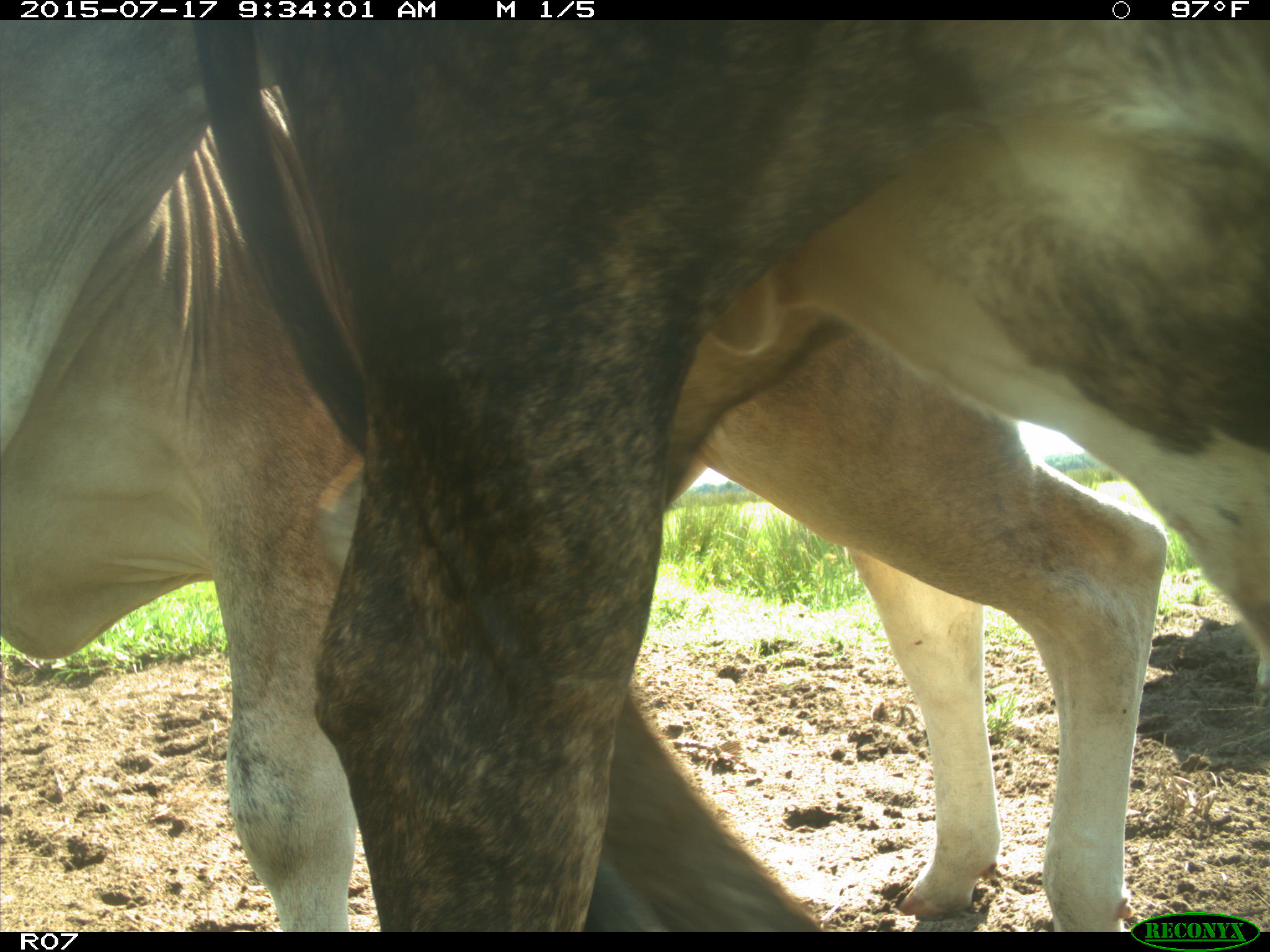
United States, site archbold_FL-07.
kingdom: Animalia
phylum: Chordata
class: Mammalia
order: Artiodactyla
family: Bovidae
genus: Bos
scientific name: Bos taurus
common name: domestic cow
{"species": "Bos taurus (domestic cow)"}